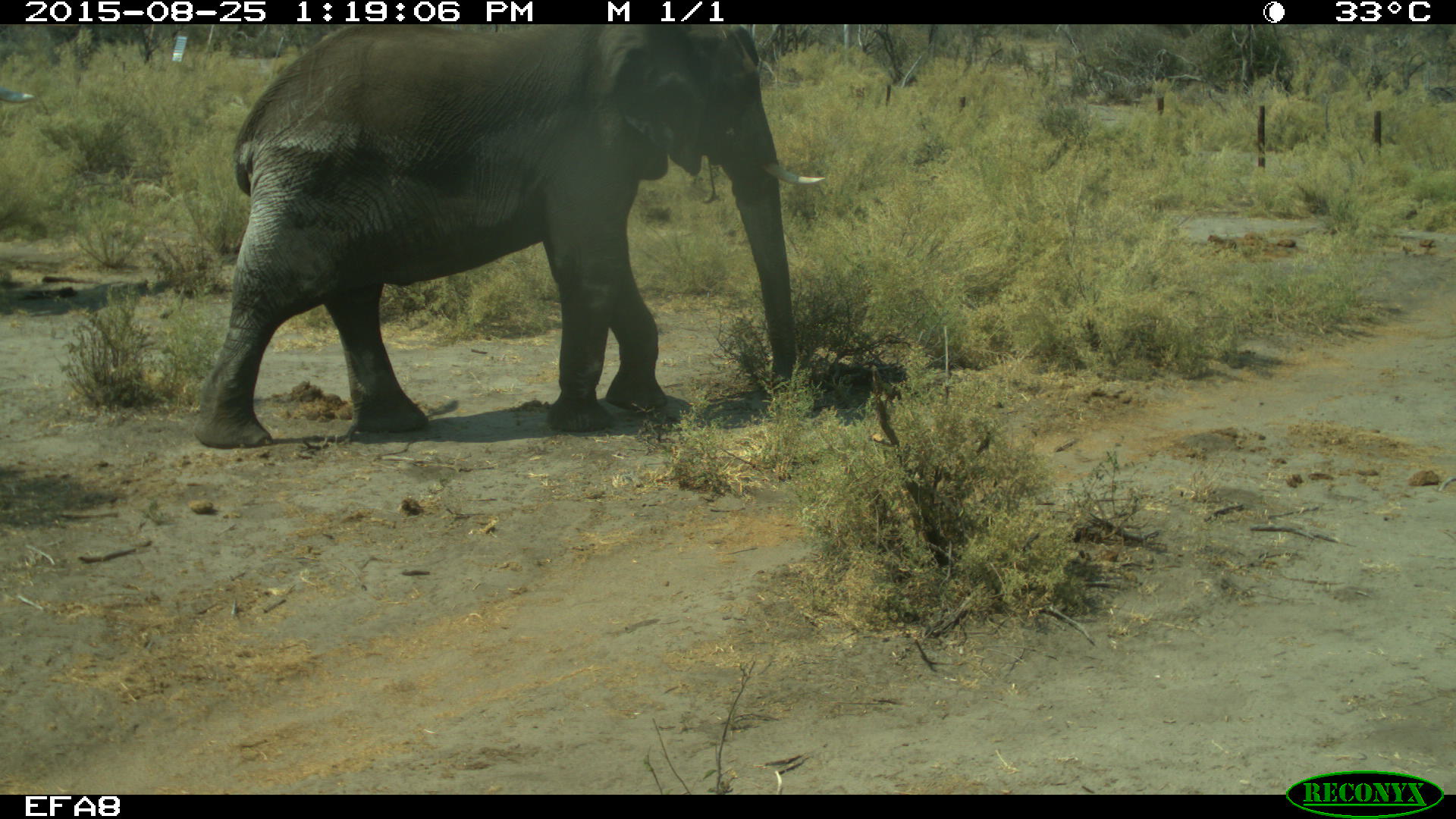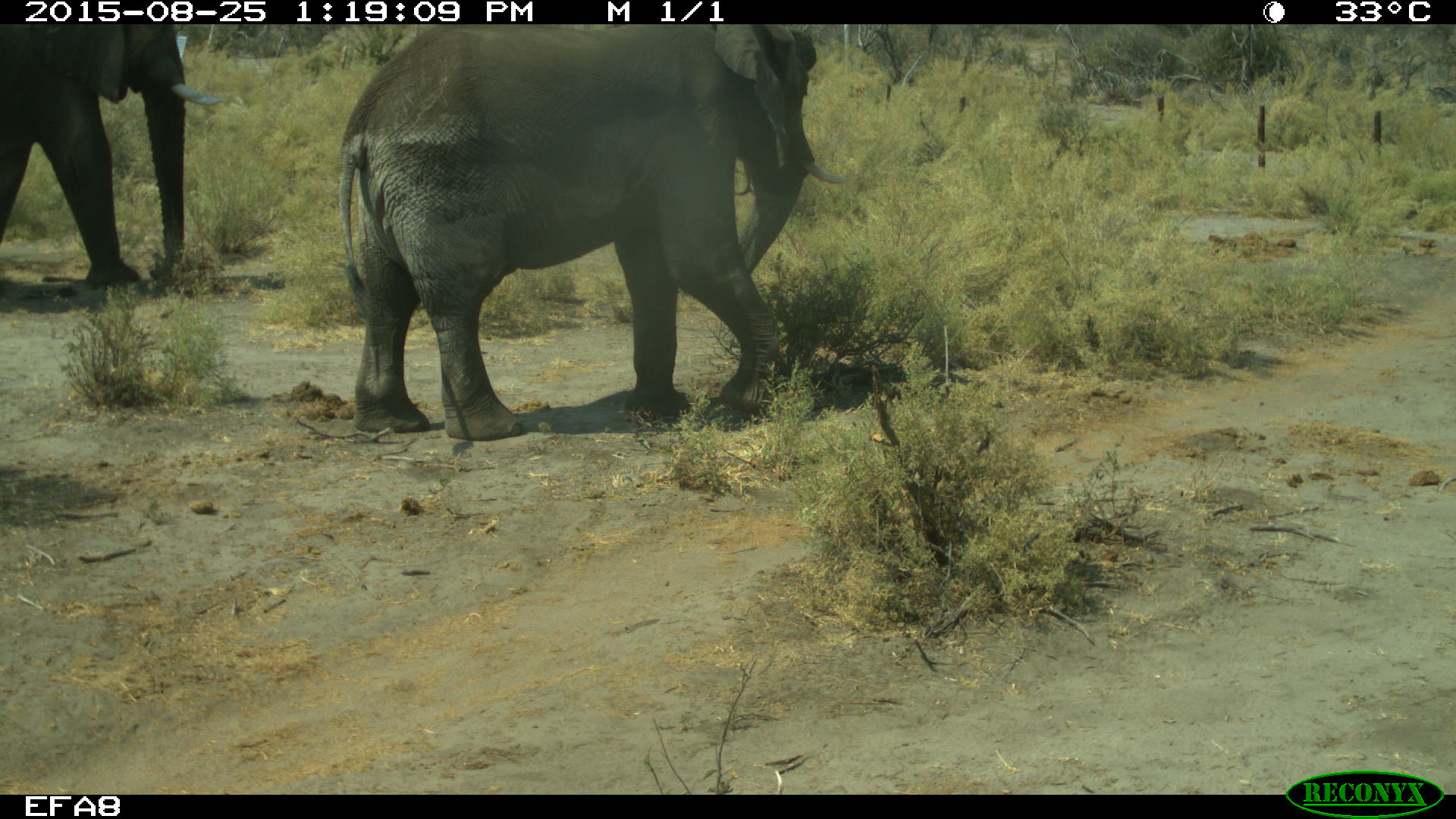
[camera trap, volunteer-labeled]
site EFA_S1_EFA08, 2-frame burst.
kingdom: Animalia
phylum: Chordata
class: Mammalia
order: Proboscidea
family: Elephantidae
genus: Loxodonta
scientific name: Loxodonta africana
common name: african bush elephant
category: elephant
Elephant (african bush elephant) (Loxodonta africana), count 2. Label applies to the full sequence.